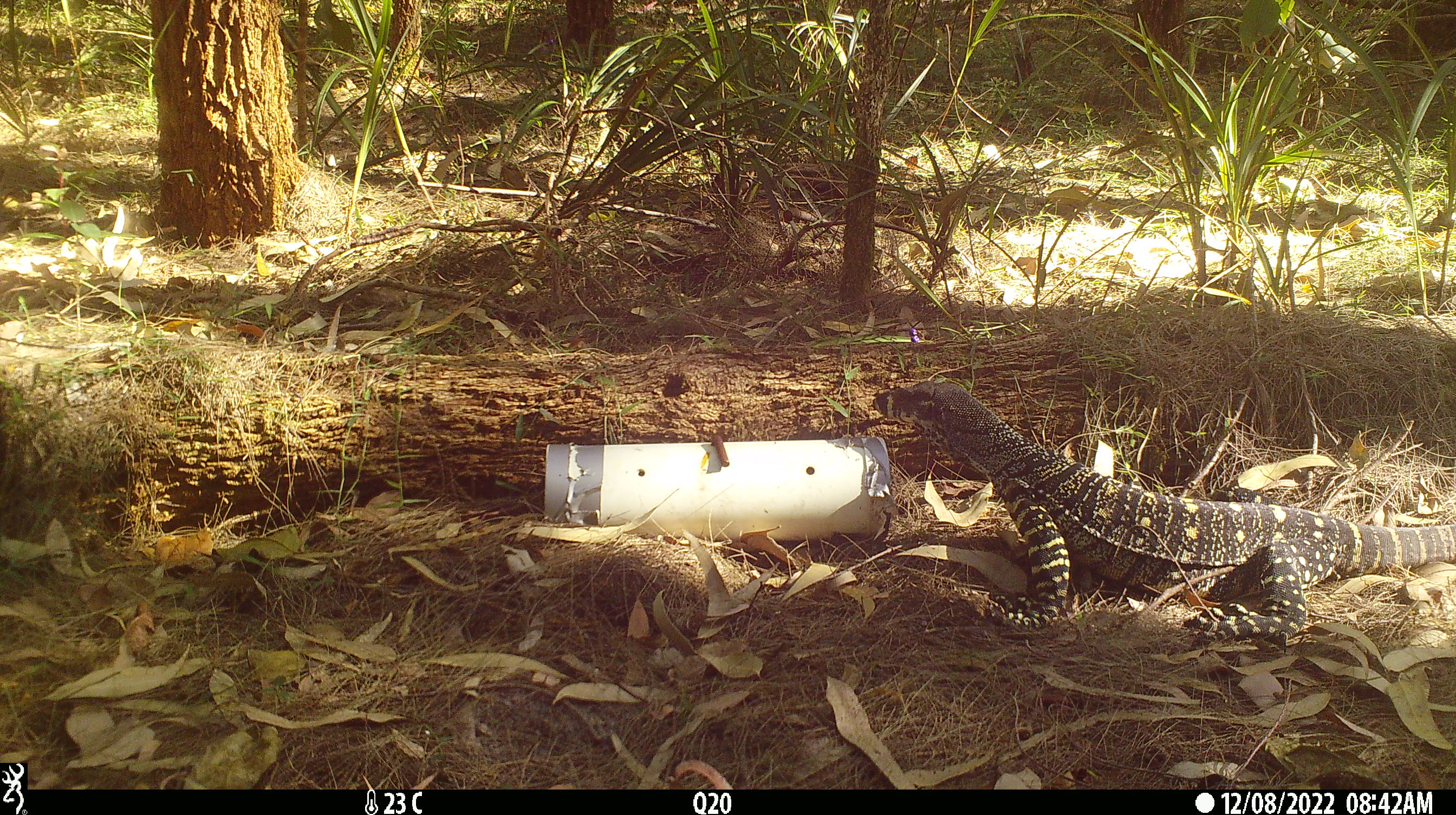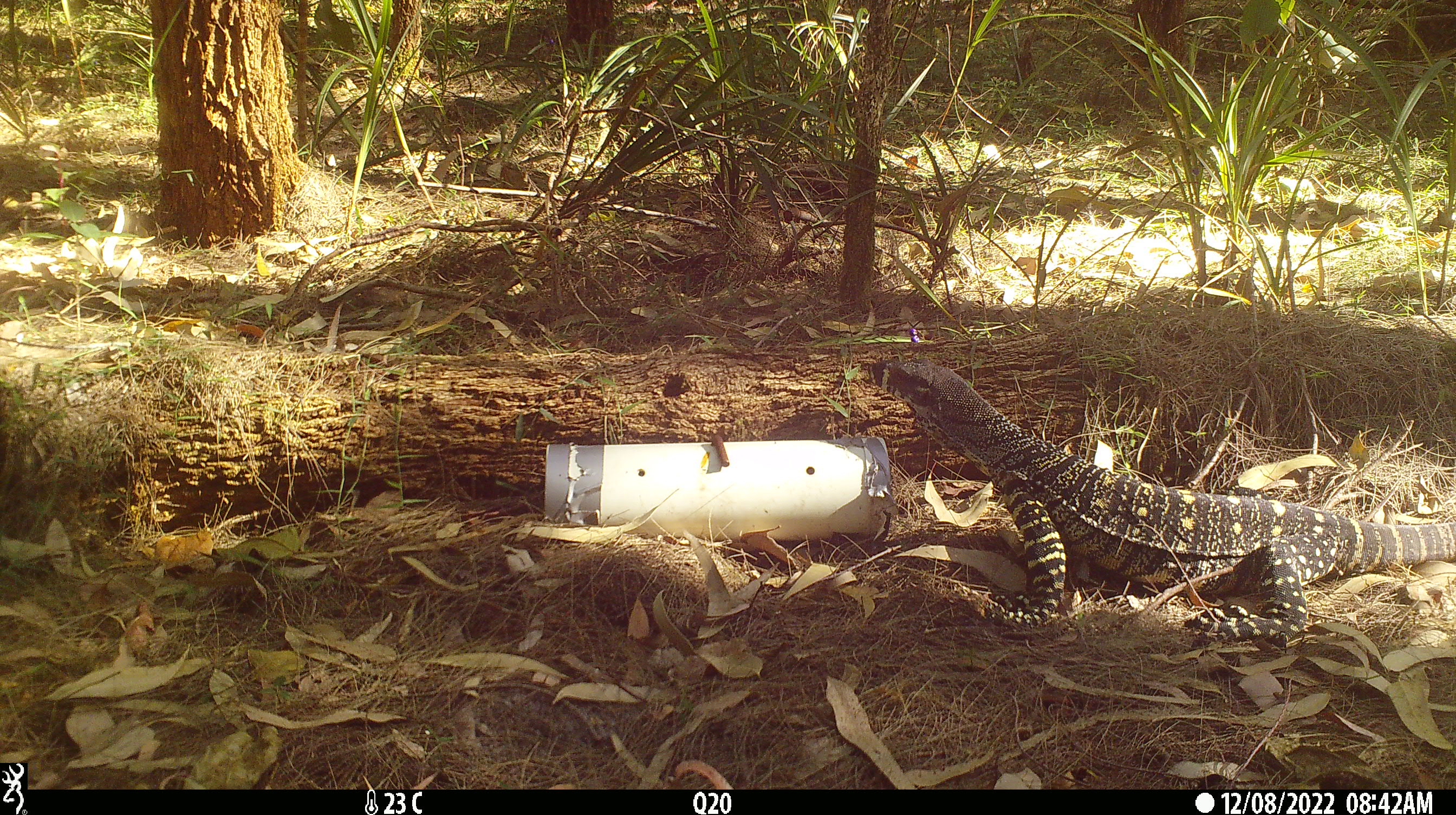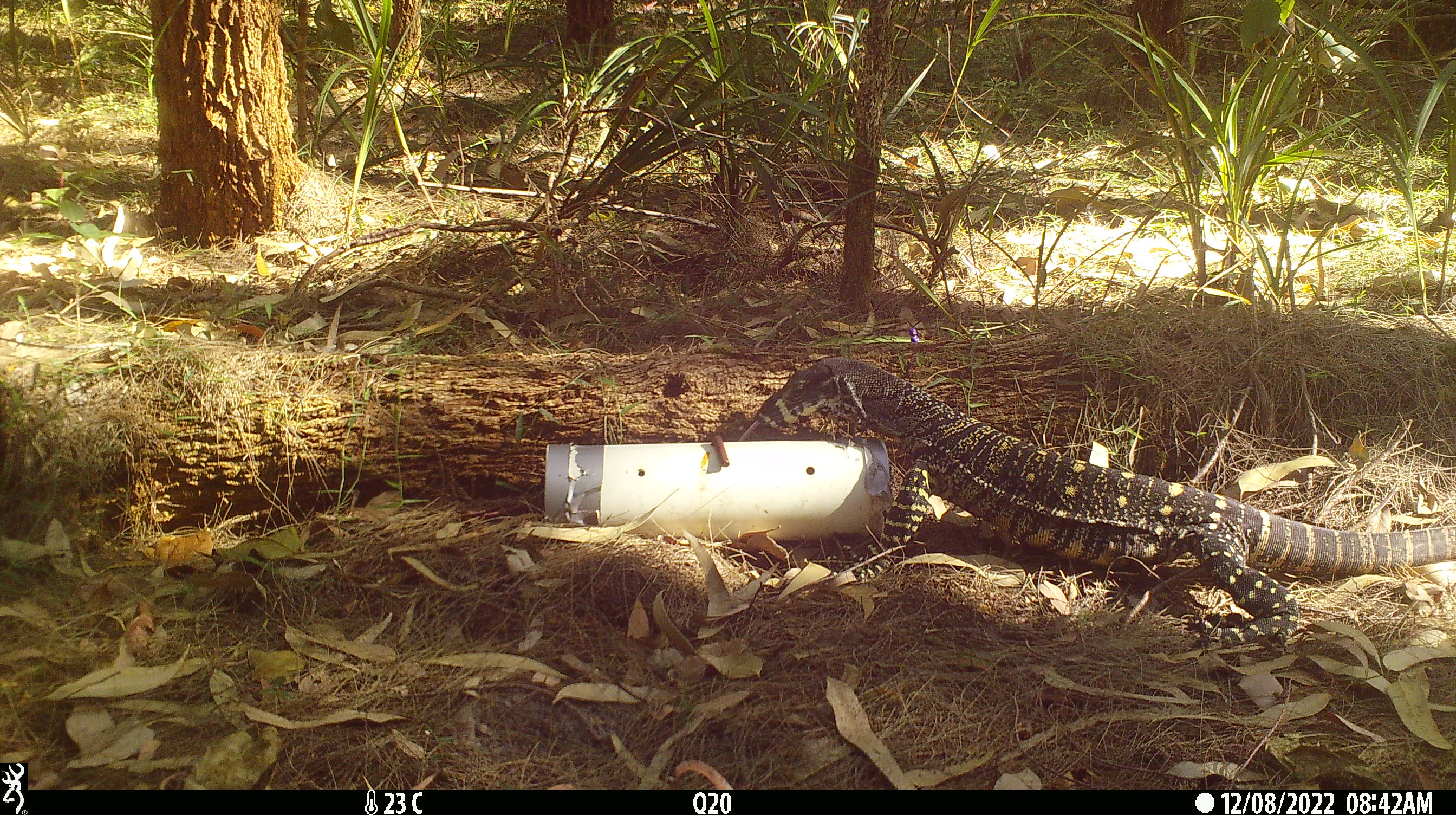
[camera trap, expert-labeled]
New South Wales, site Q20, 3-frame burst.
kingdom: Animalia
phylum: Chordata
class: Reptilia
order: Squamata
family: Varanidae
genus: Varanus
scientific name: Varanus varius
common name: lace monitor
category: goanna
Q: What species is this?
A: Goanna (lace monitor) (Varanus varius).